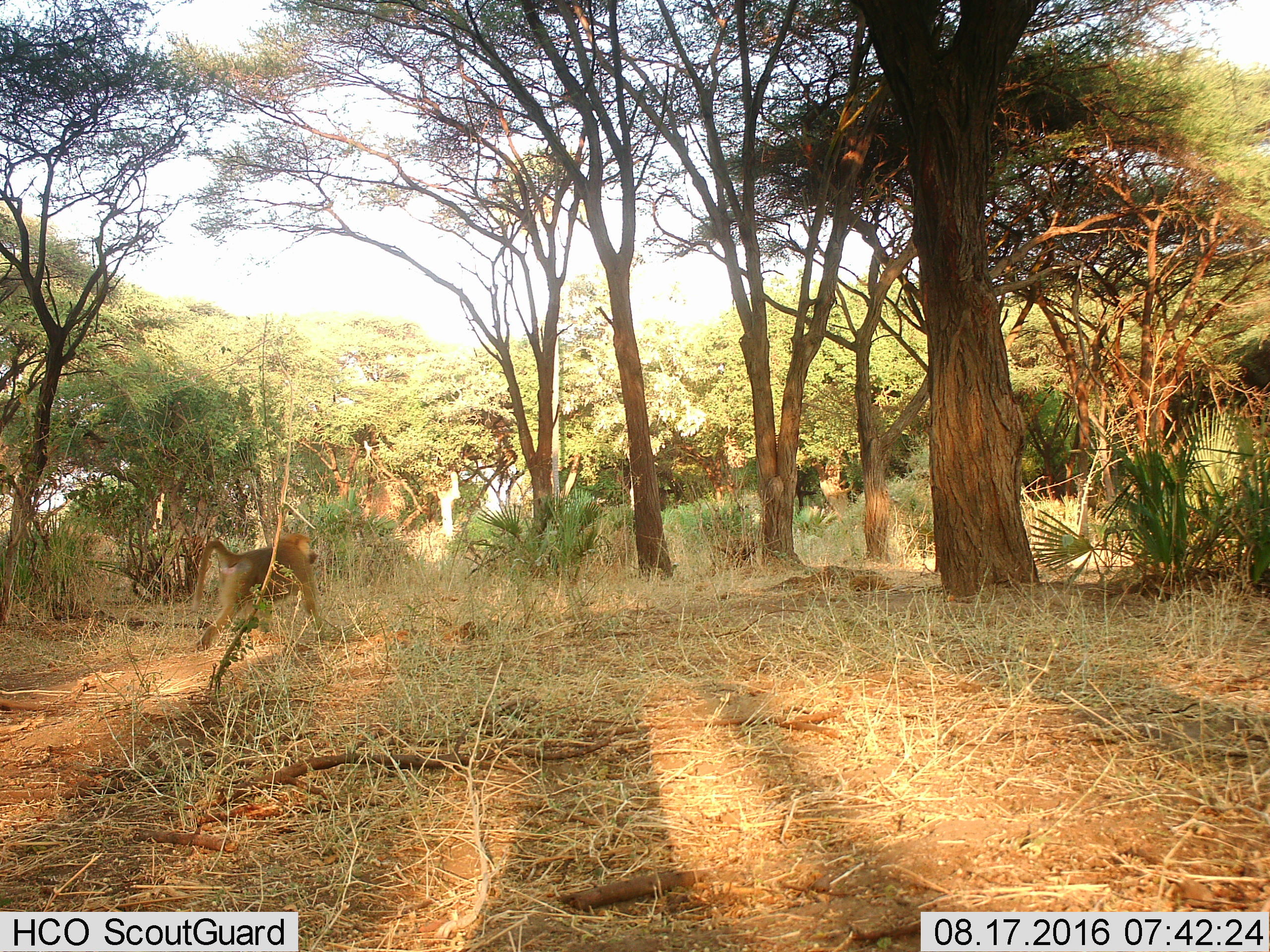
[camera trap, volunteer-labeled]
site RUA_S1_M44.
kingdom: Animalia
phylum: Chordata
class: Mammalia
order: Primates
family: Cercopithecidae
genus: Papio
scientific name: Papio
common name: baboon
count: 1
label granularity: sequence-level